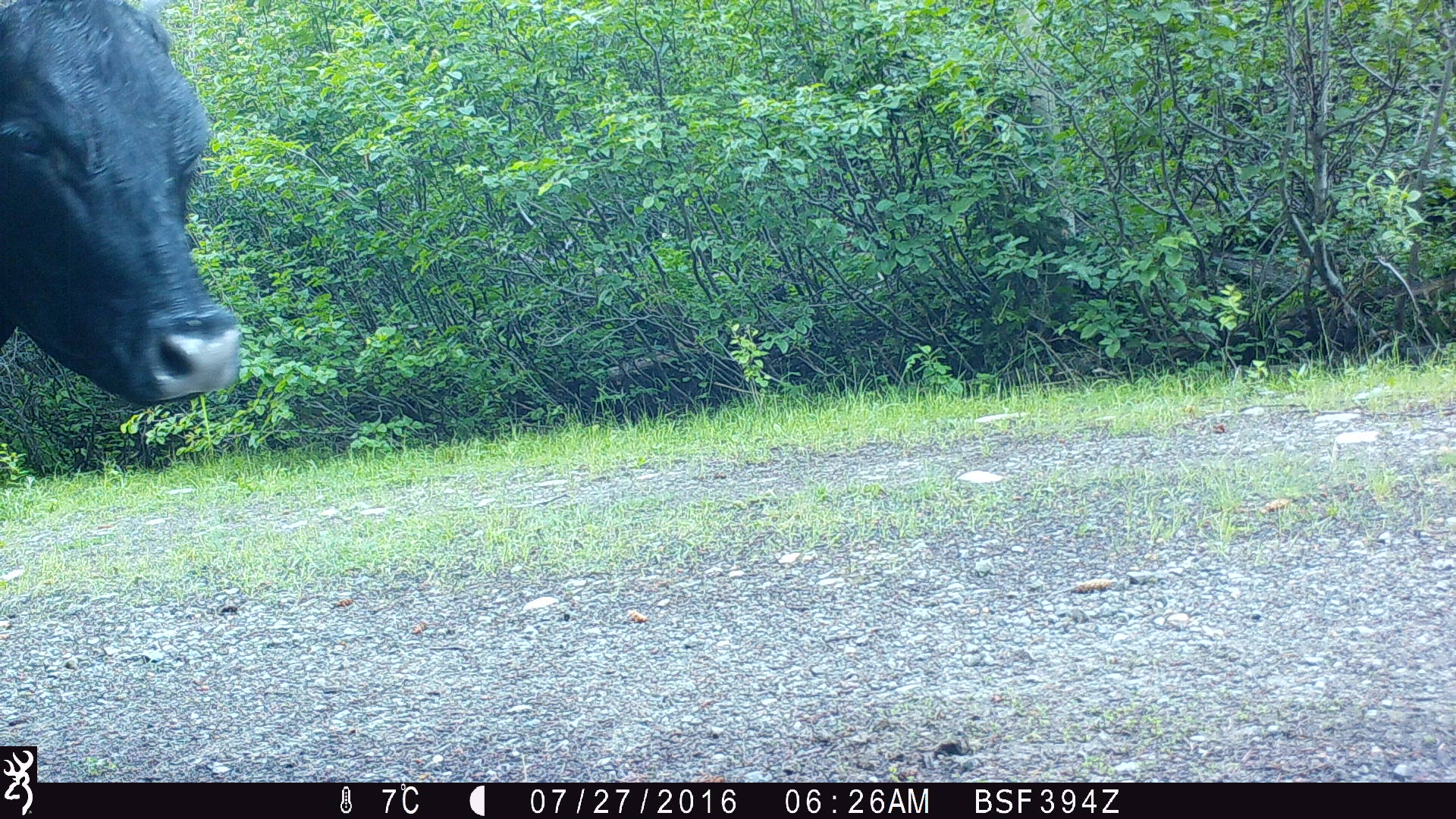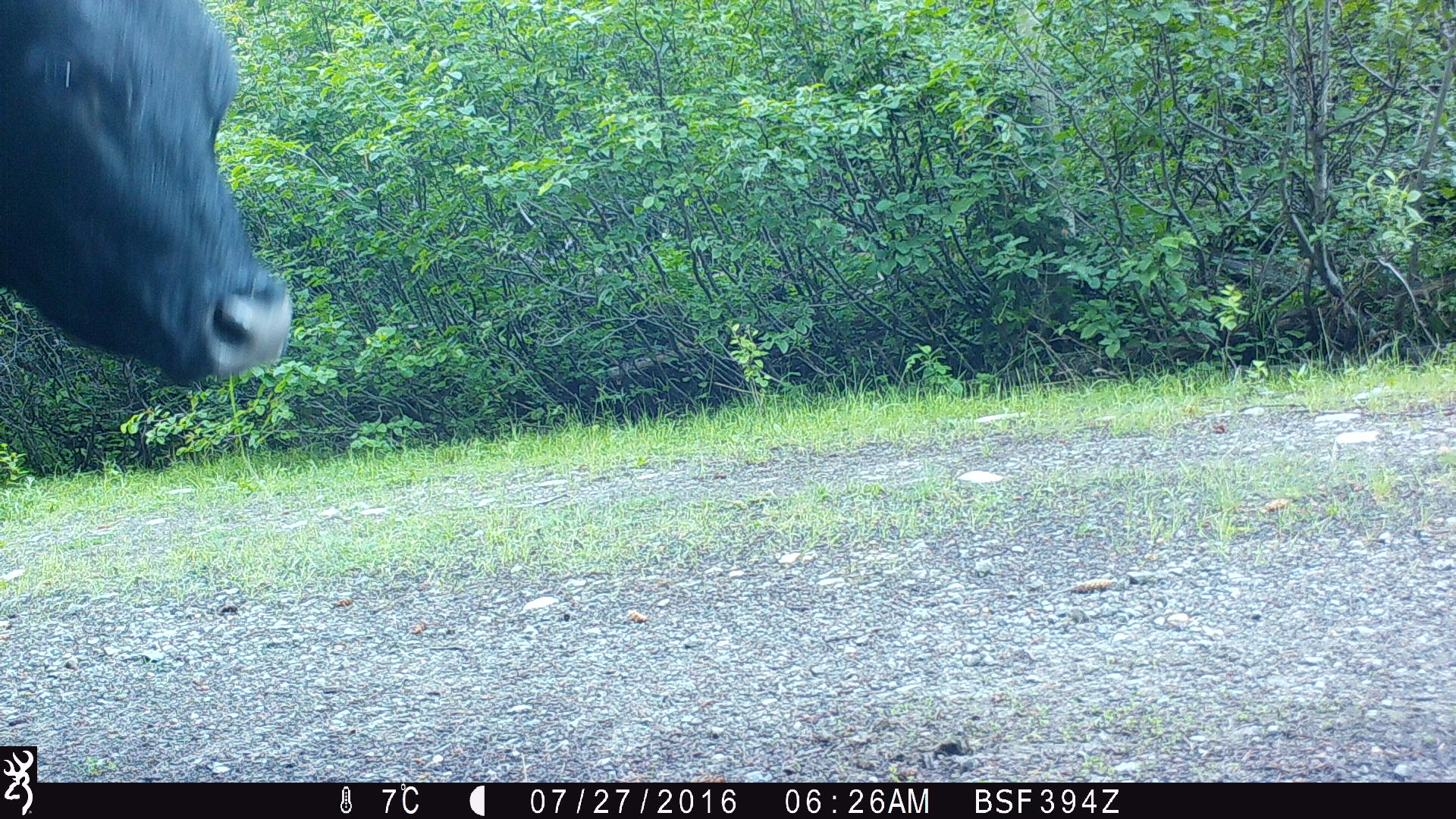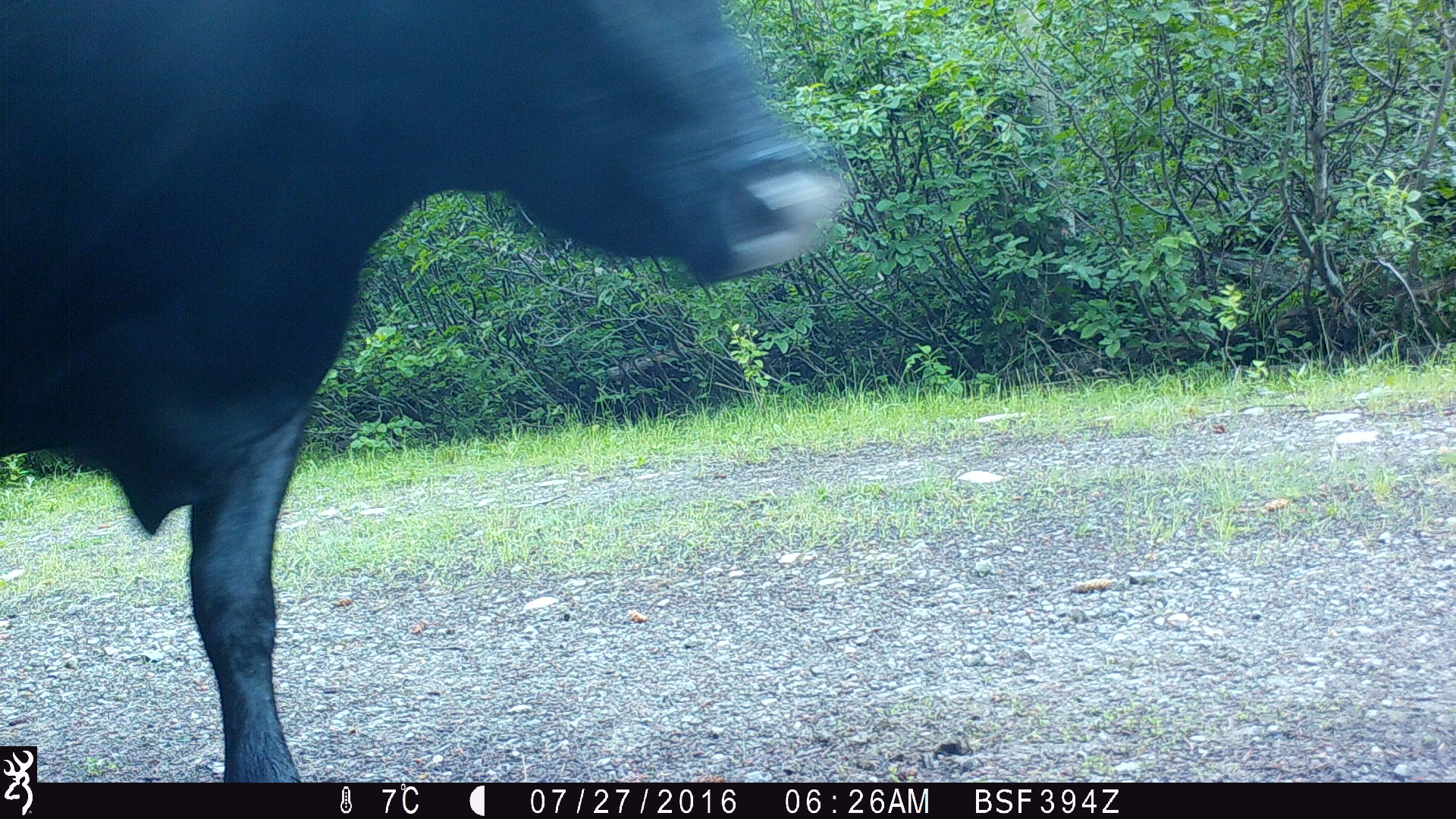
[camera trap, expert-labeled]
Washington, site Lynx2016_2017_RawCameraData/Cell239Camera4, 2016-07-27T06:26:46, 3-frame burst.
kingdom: Animalia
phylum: Chordata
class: Mammalia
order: Artiodactyla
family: Bovidae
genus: Bos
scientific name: Bos taurus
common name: domestic cattle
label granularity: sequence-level